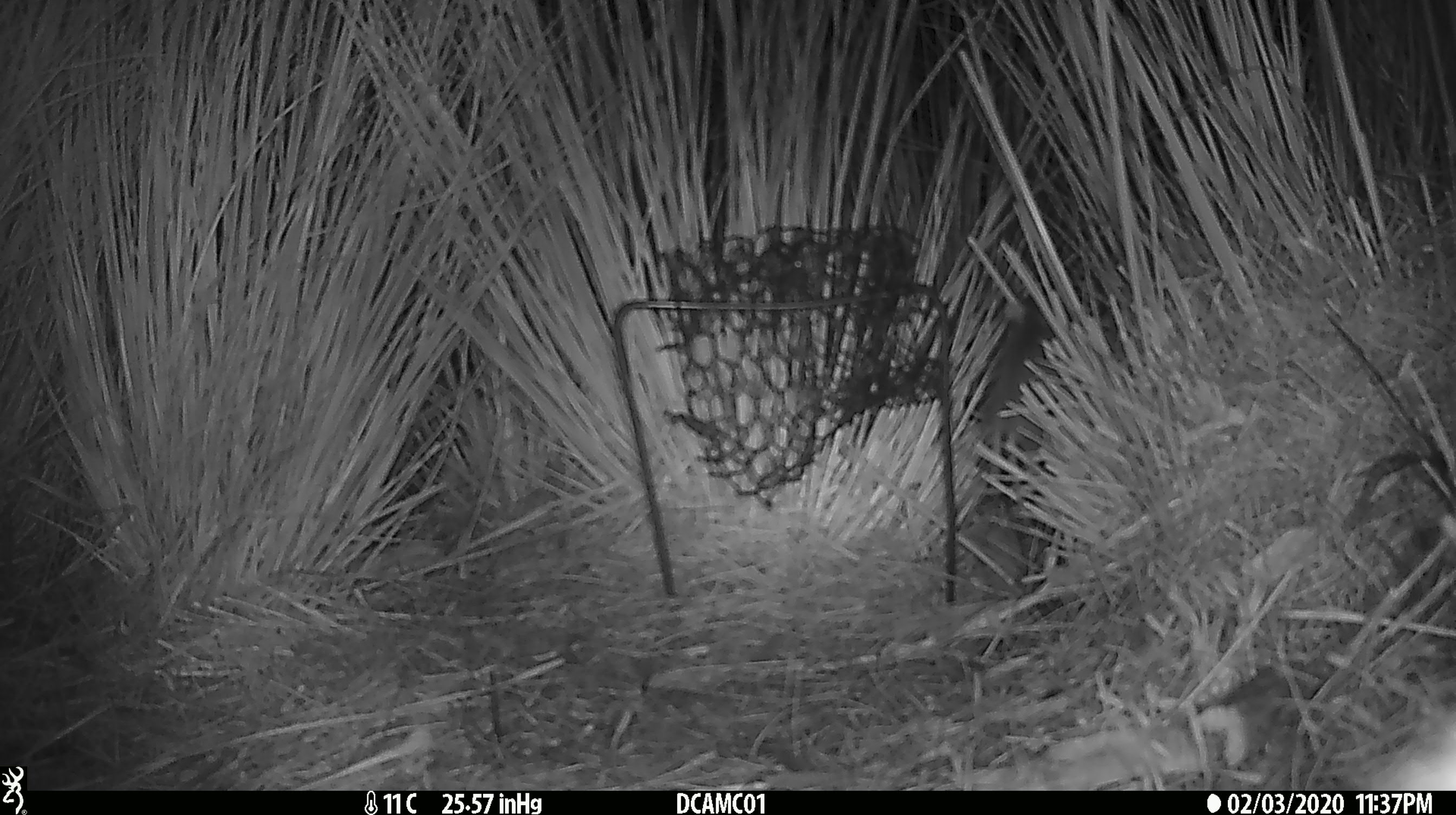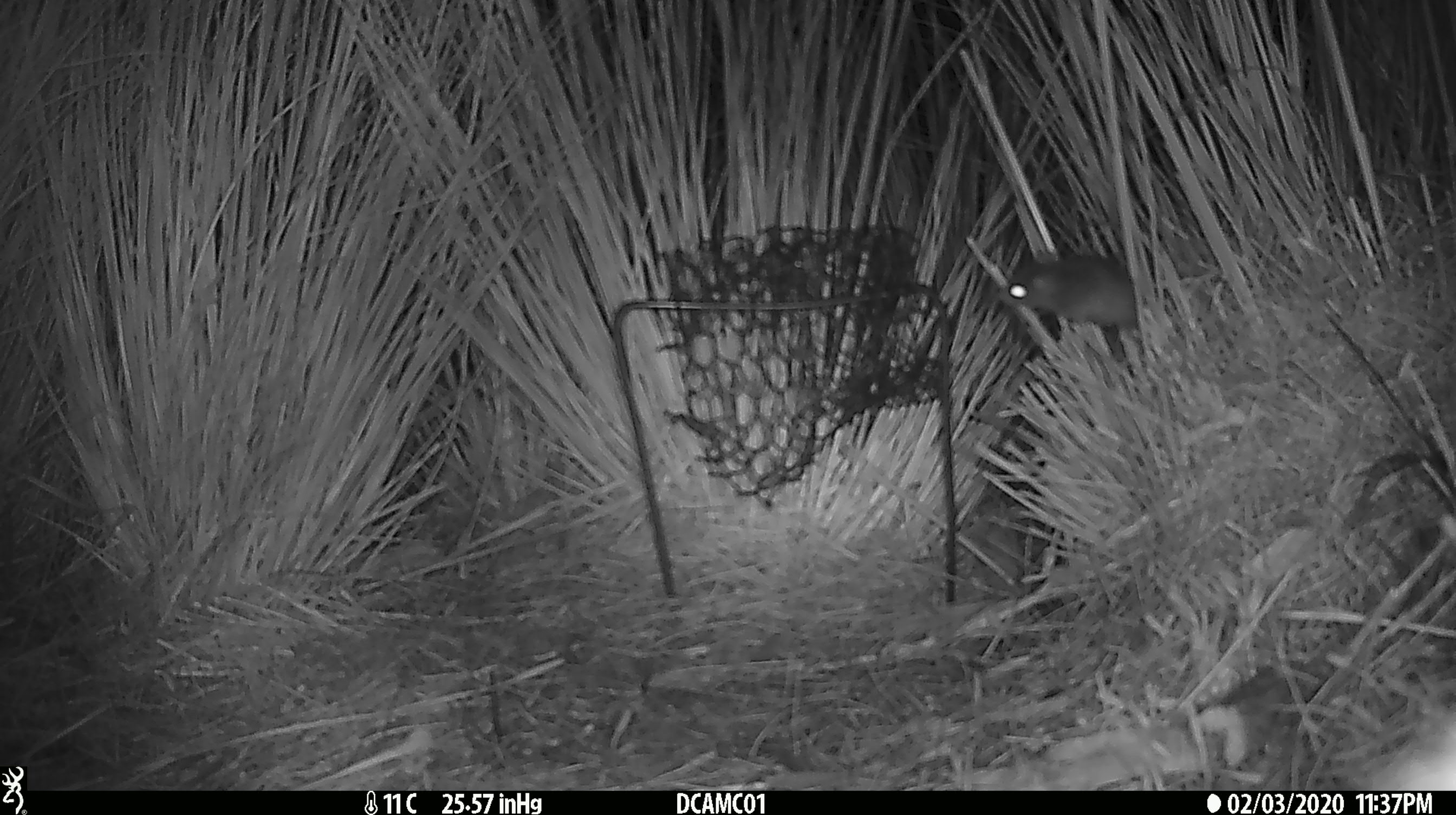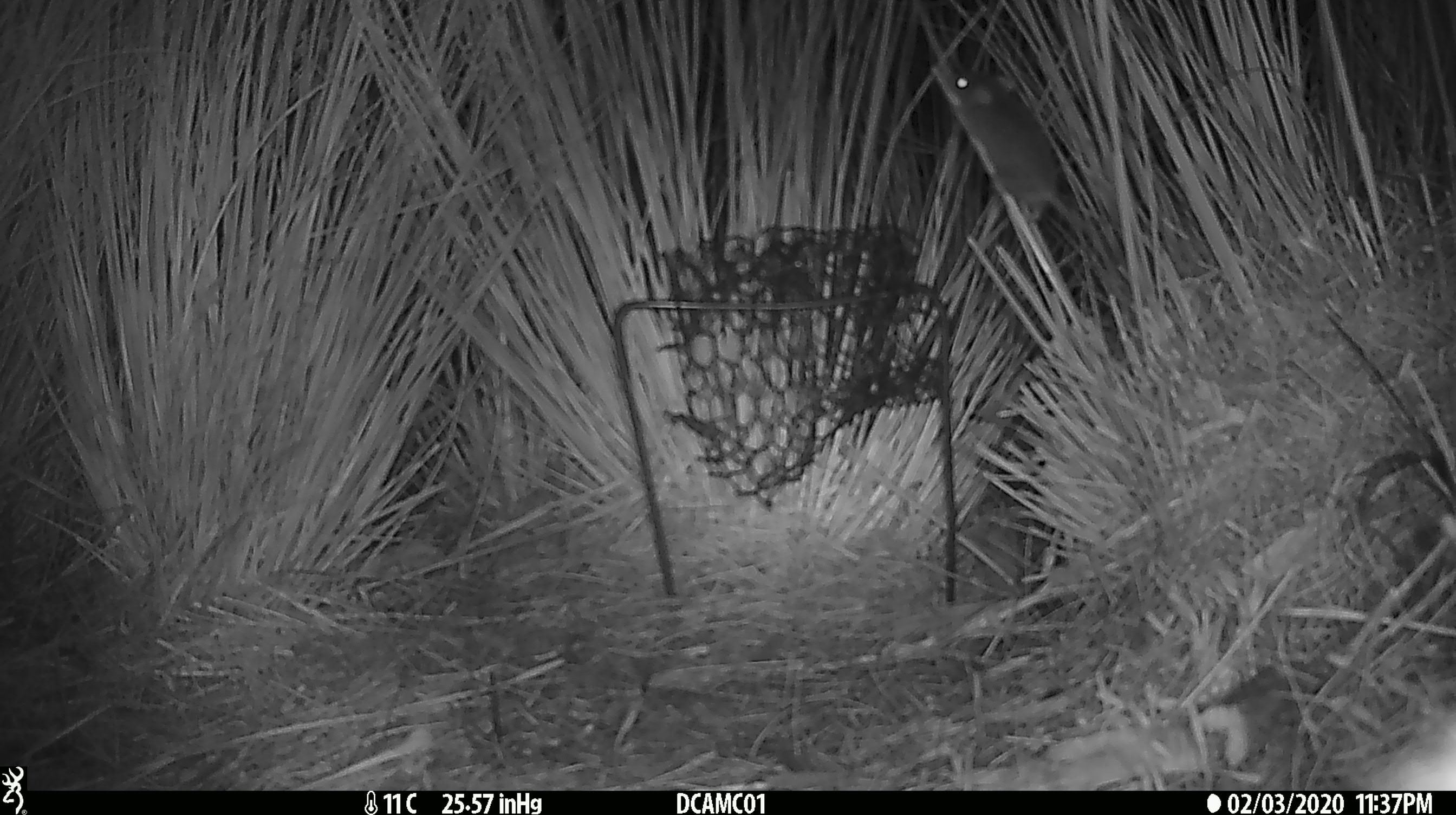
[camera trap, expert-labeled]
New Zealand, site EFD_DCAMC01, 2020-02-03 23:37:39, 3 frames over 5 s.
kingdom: Animalia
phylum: Chordata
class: Mammalia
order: Rodentia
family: Muridae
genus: Mus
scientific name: Mus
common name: mouse